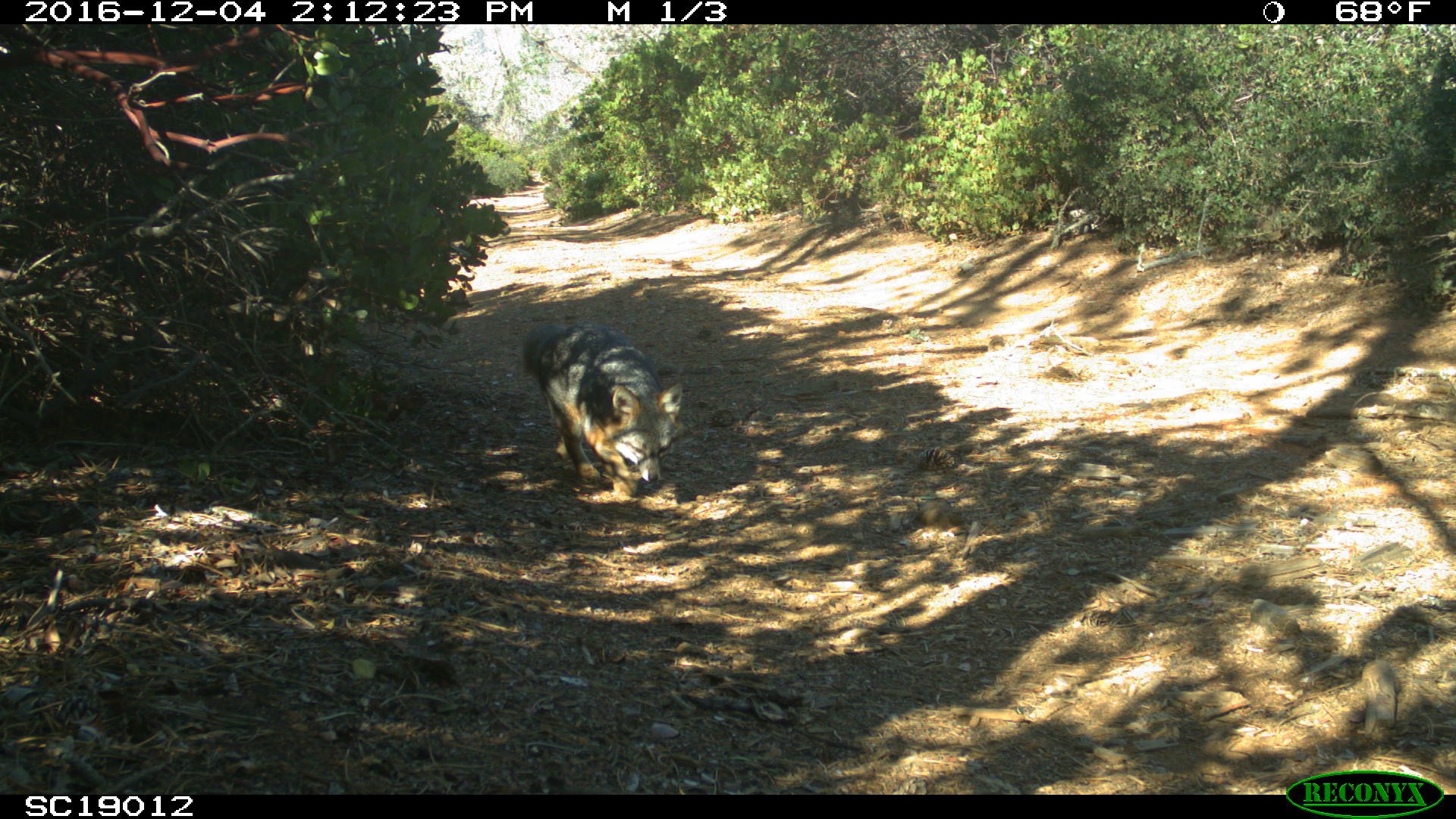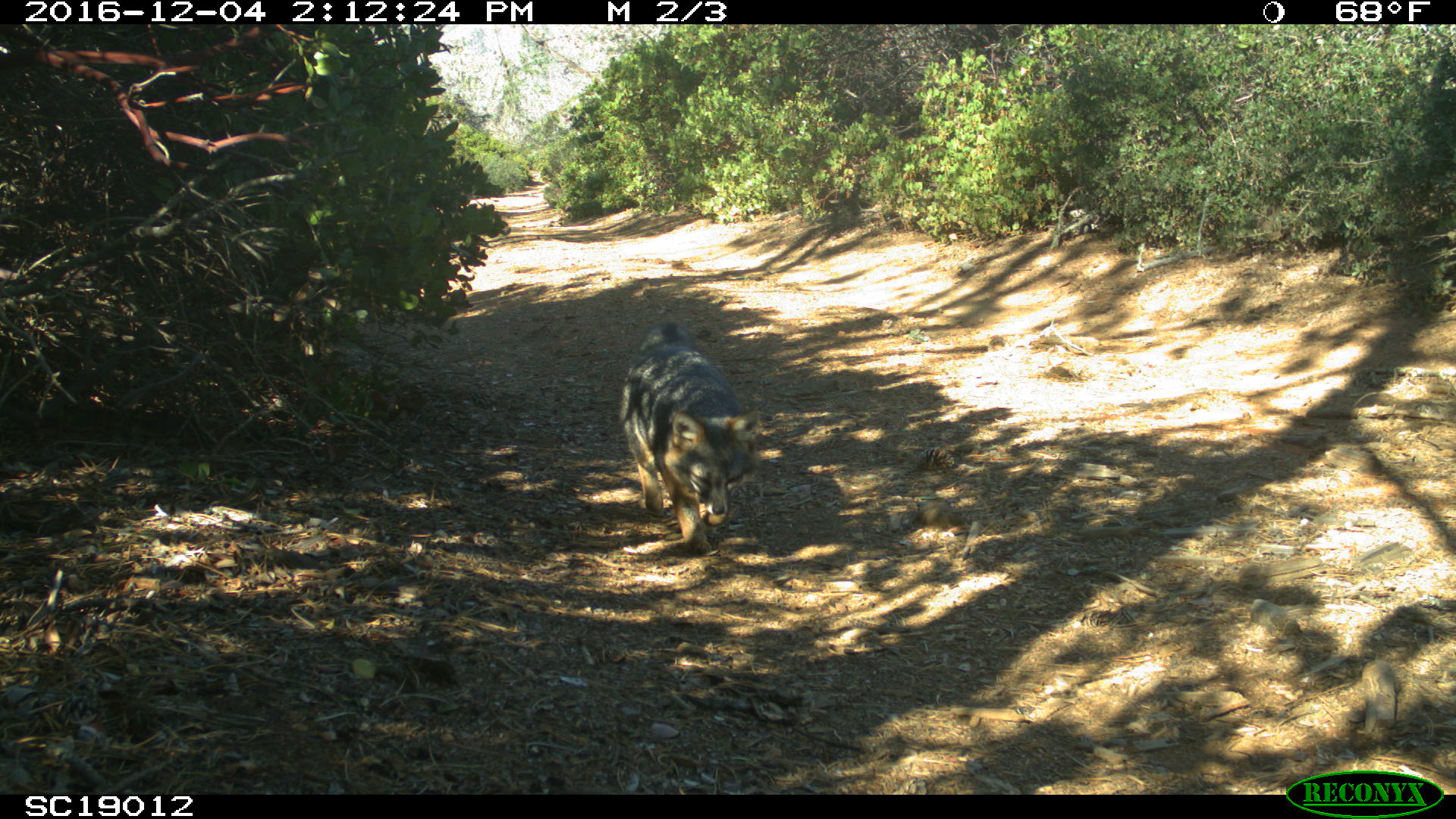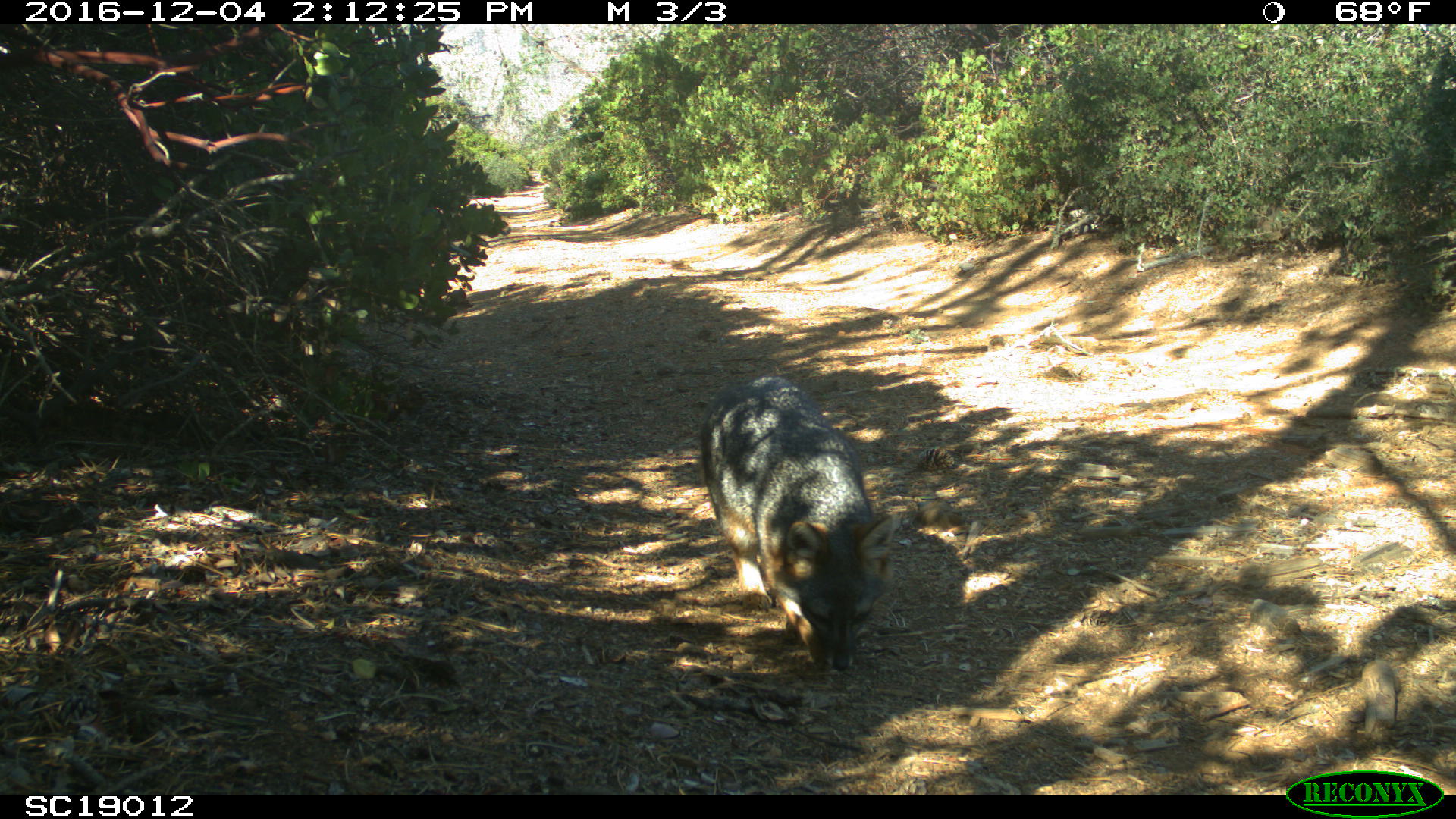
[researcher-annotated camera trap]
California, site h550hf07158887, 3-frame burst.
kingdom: Animalia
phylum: Chordata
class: Mammalia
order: Carnivora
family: Canidae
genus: Urocyon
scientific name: Urocyon littoralis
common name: island fox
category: fox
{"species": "fox (island fox) (Urocyon littoralis)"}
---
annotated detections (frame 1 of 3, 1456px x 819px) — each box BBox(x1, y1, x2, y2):
fox: BBox(520, 323, 682, 500)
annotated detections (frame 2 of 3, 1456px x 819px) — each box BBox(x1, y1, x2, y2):
fox: BBox(618, 322, 755, 553)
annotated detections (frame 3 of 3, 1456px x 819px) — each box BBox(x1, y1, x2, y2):
fox: BBox(698, 375, 892, 670)